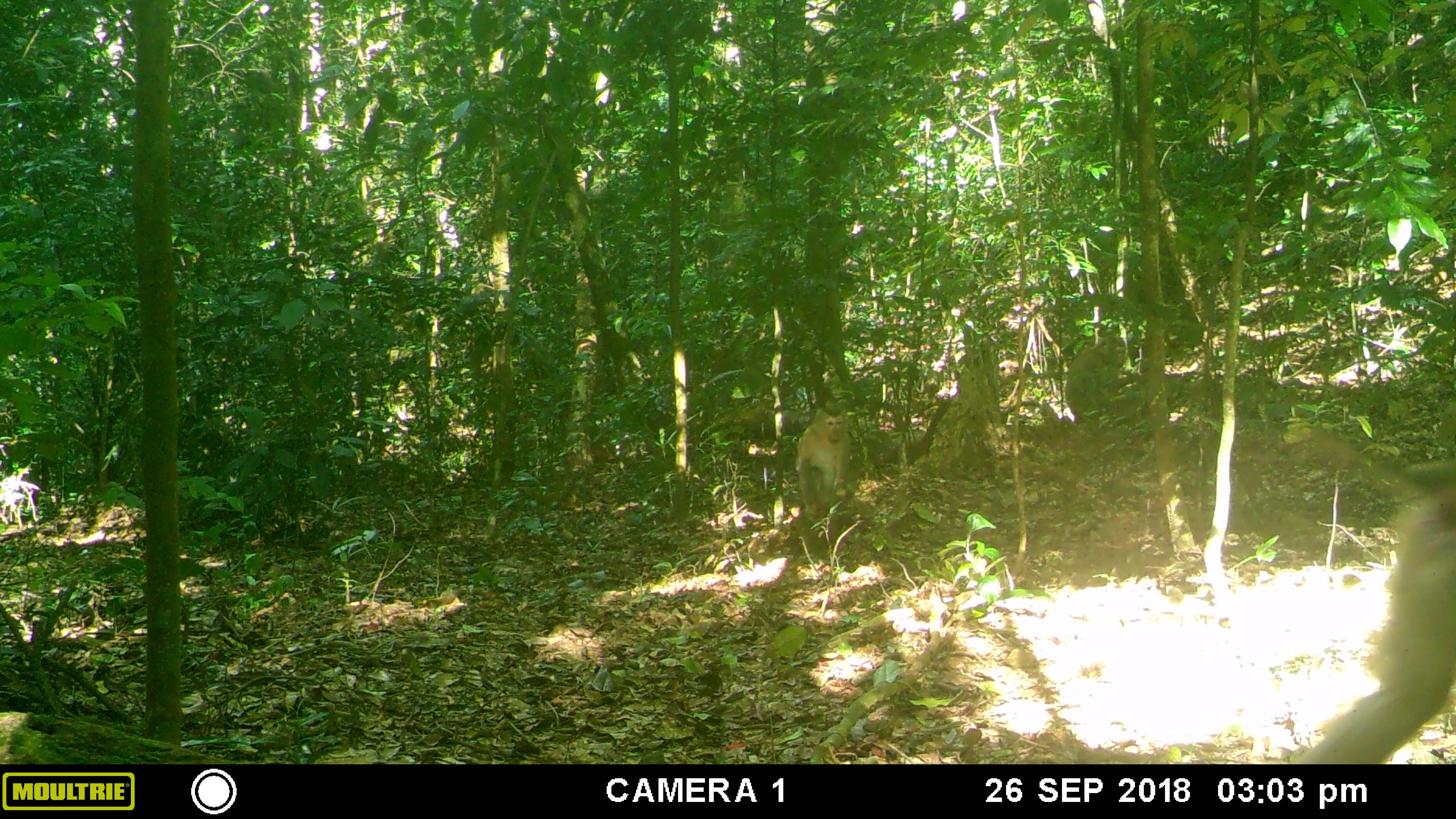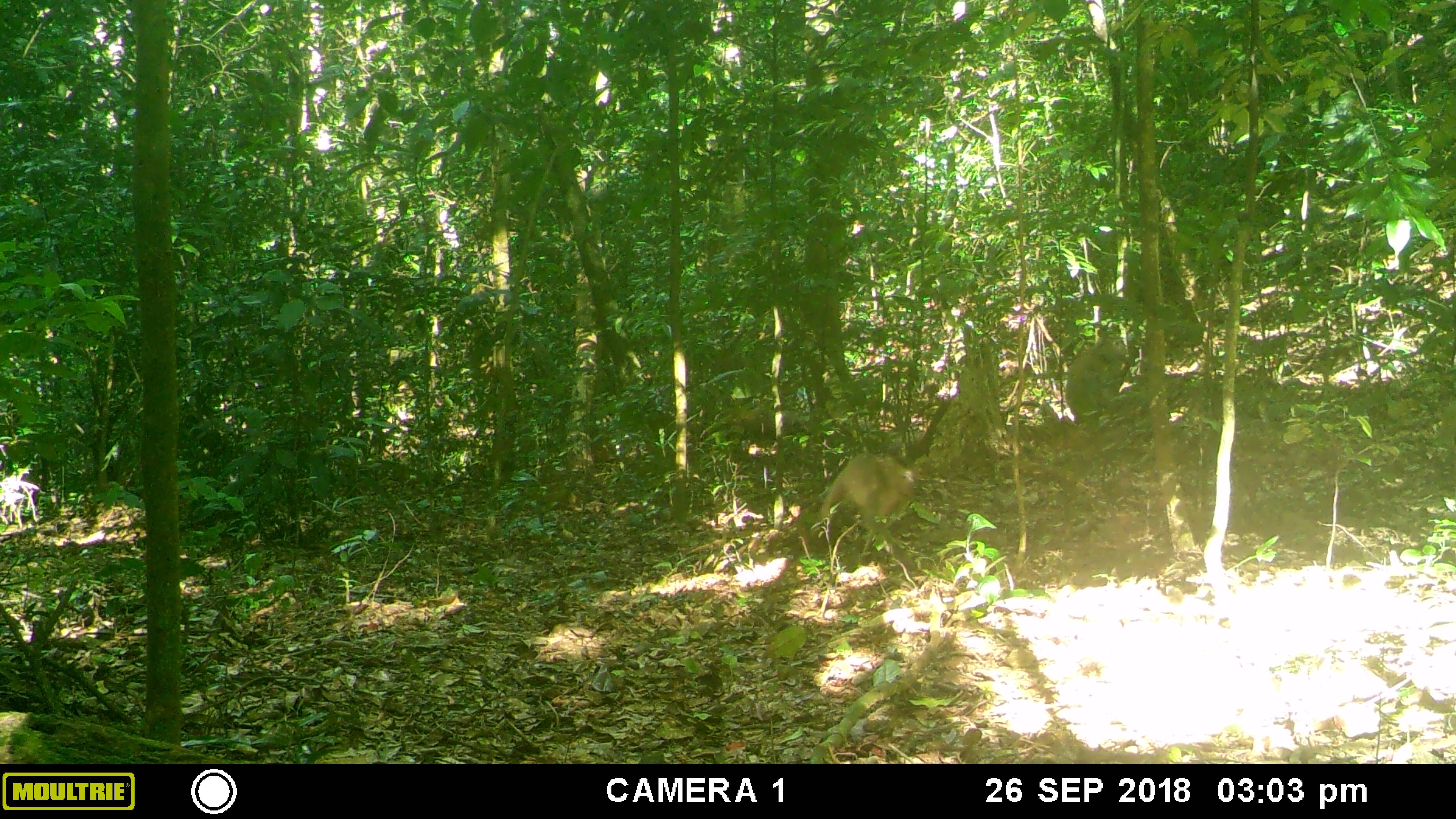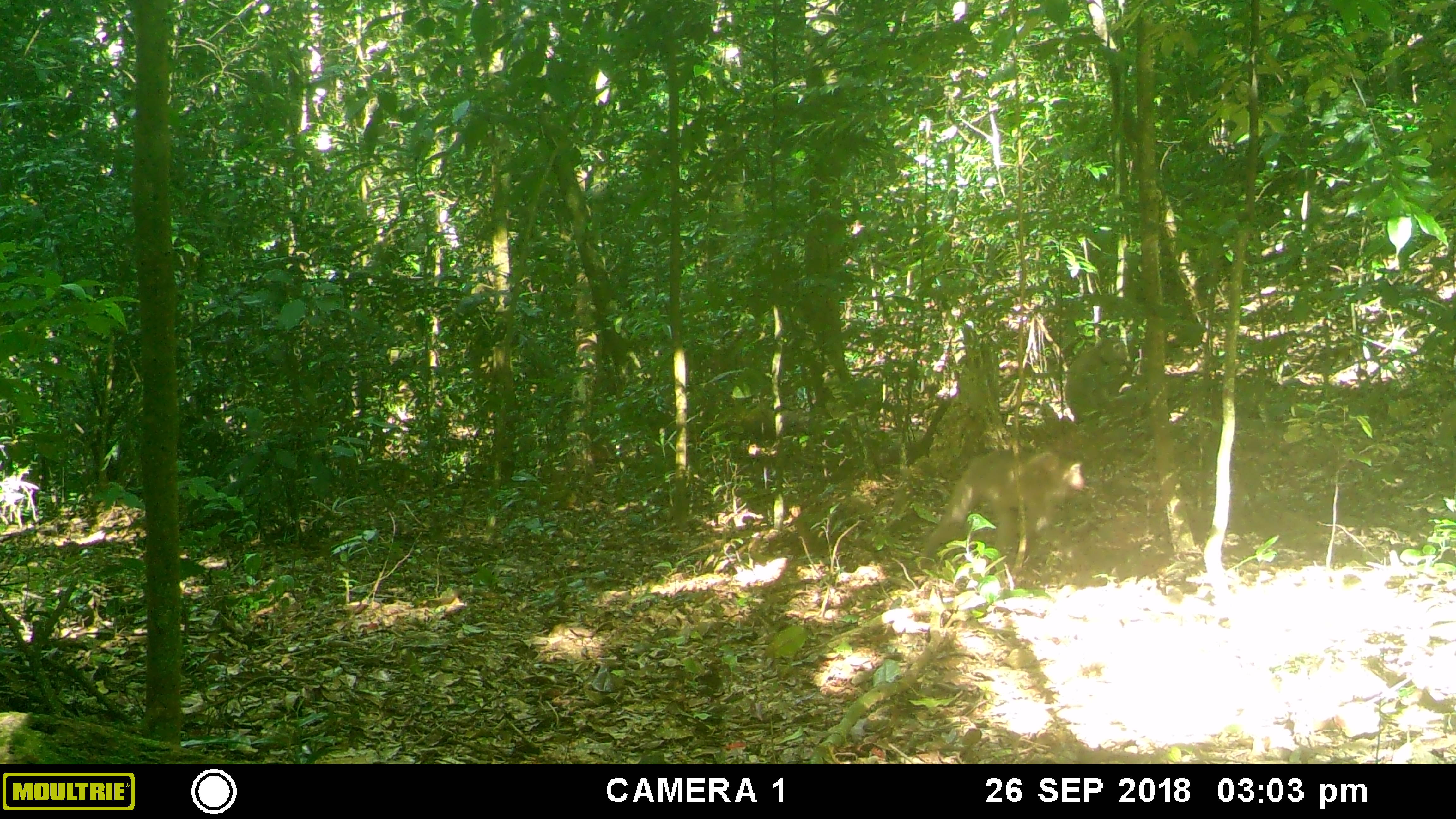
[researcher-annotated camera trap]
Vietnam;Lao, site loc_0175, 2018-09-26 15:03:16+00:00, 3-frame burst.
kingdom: Animalia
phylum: Chordata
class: Mammalia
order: Primates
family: Cercopithecidae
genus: Macaca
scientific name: Macaca nemestrina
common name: pig-tailed macaque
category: pig tailed macaque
Pig tailed macaque (pig-tailed macaque) (Macaca nemestrina). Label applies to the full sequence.